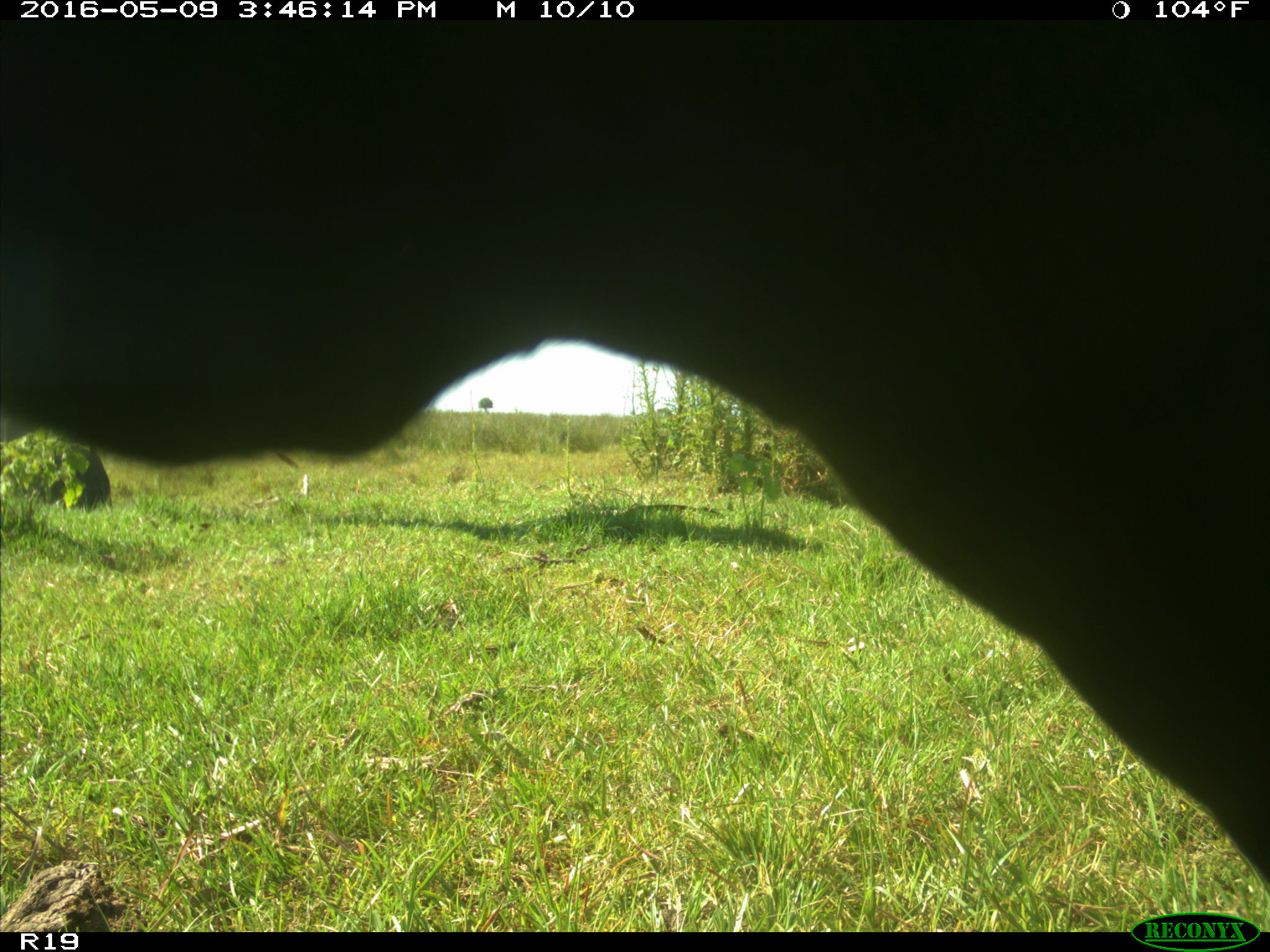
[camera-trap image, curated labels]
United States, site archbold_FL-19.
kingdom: Animalia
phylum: Chordata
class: Mammalia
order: Artiodactyla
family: Bovidae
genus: Bos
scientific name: Bos taurus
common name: domestic cow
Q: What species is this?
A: Bos taurus (domestic cow).